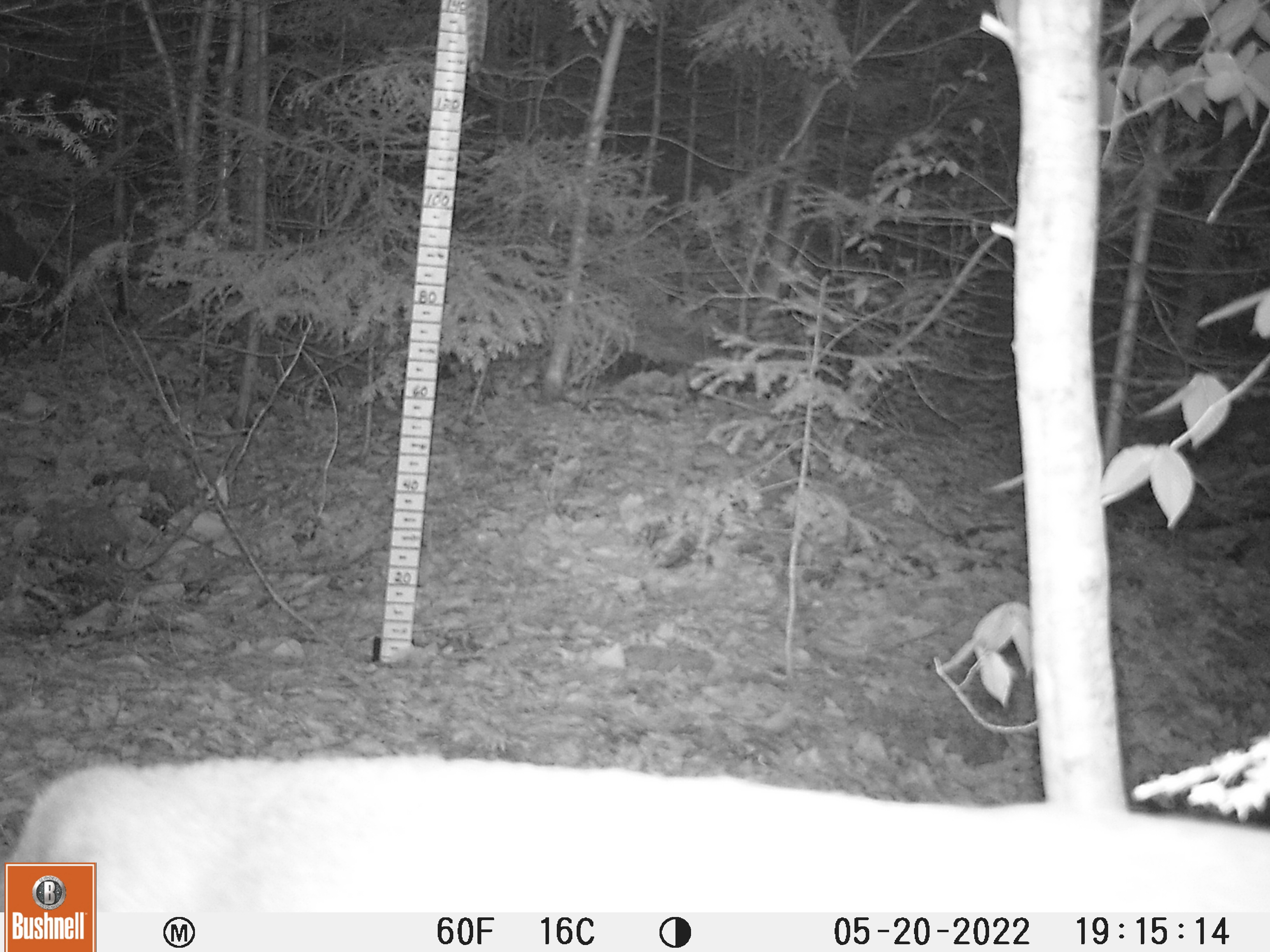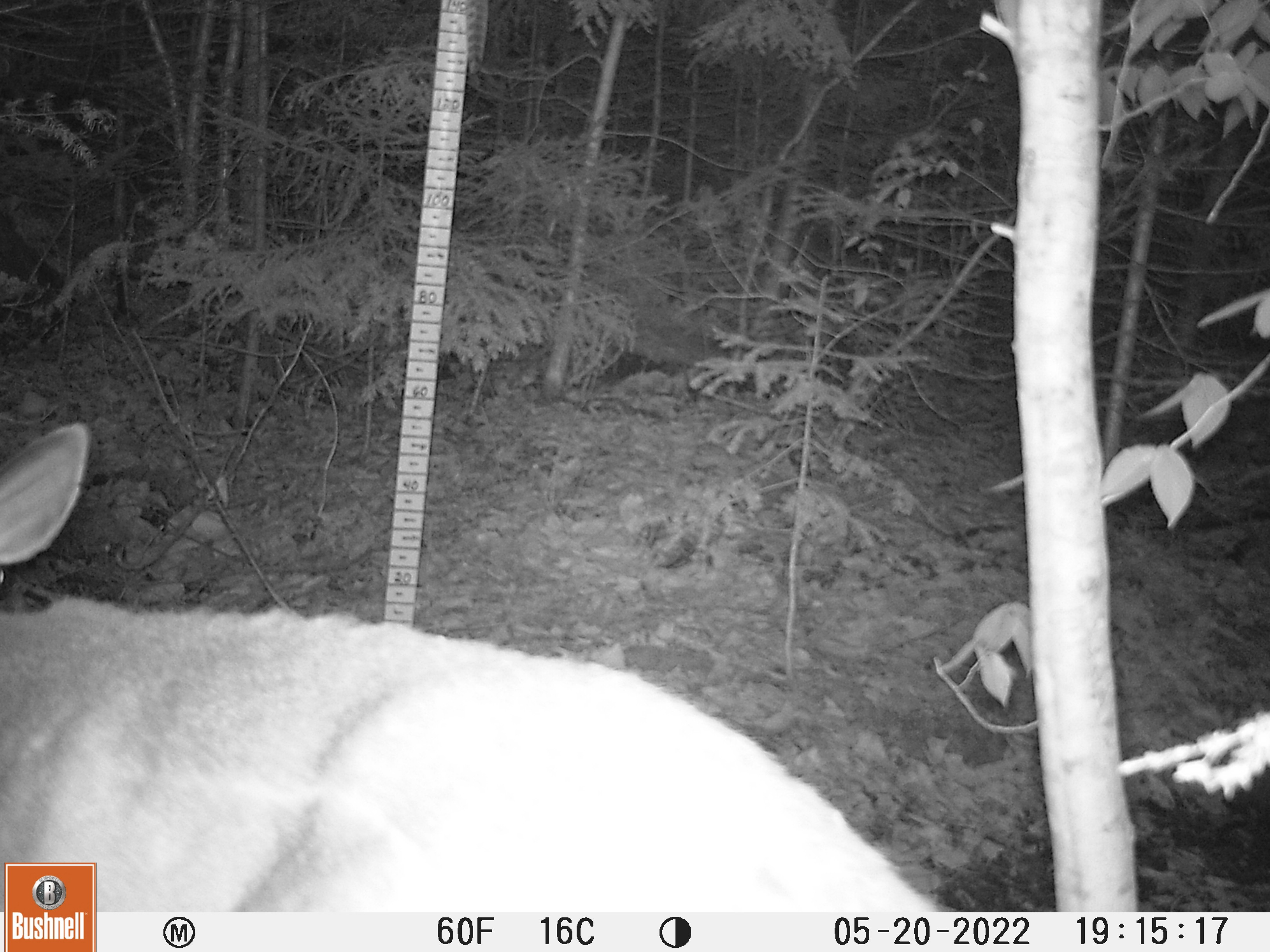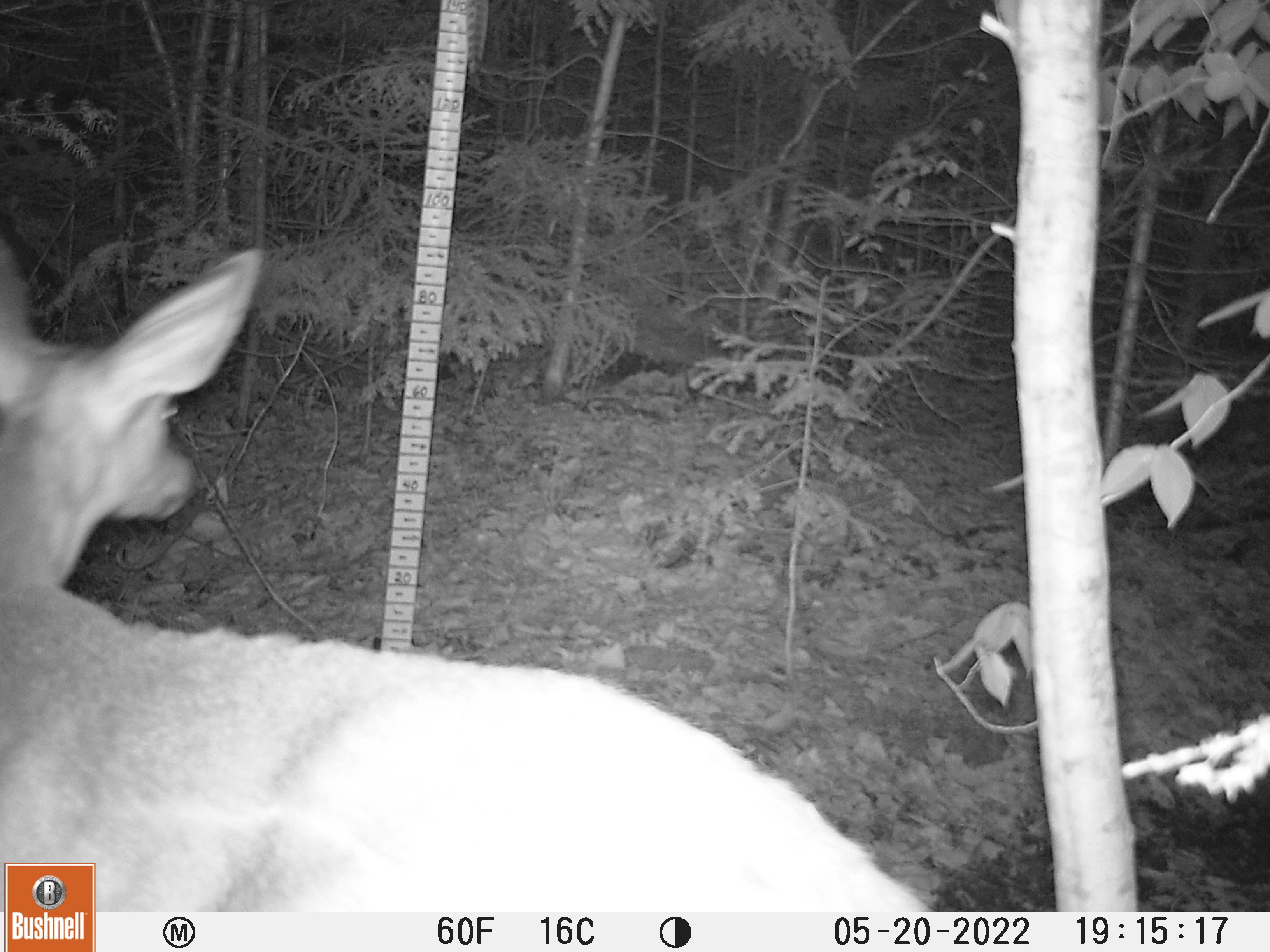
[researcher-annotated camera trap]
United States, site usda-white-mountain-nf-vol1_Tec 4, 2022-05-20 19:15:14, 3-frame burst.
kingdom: Animalia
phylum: Chordata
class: Mammalia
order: Artiodactyla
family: Cervidae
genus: Odocoileus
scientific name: Odocoileus virginianus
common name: white-tailed deer